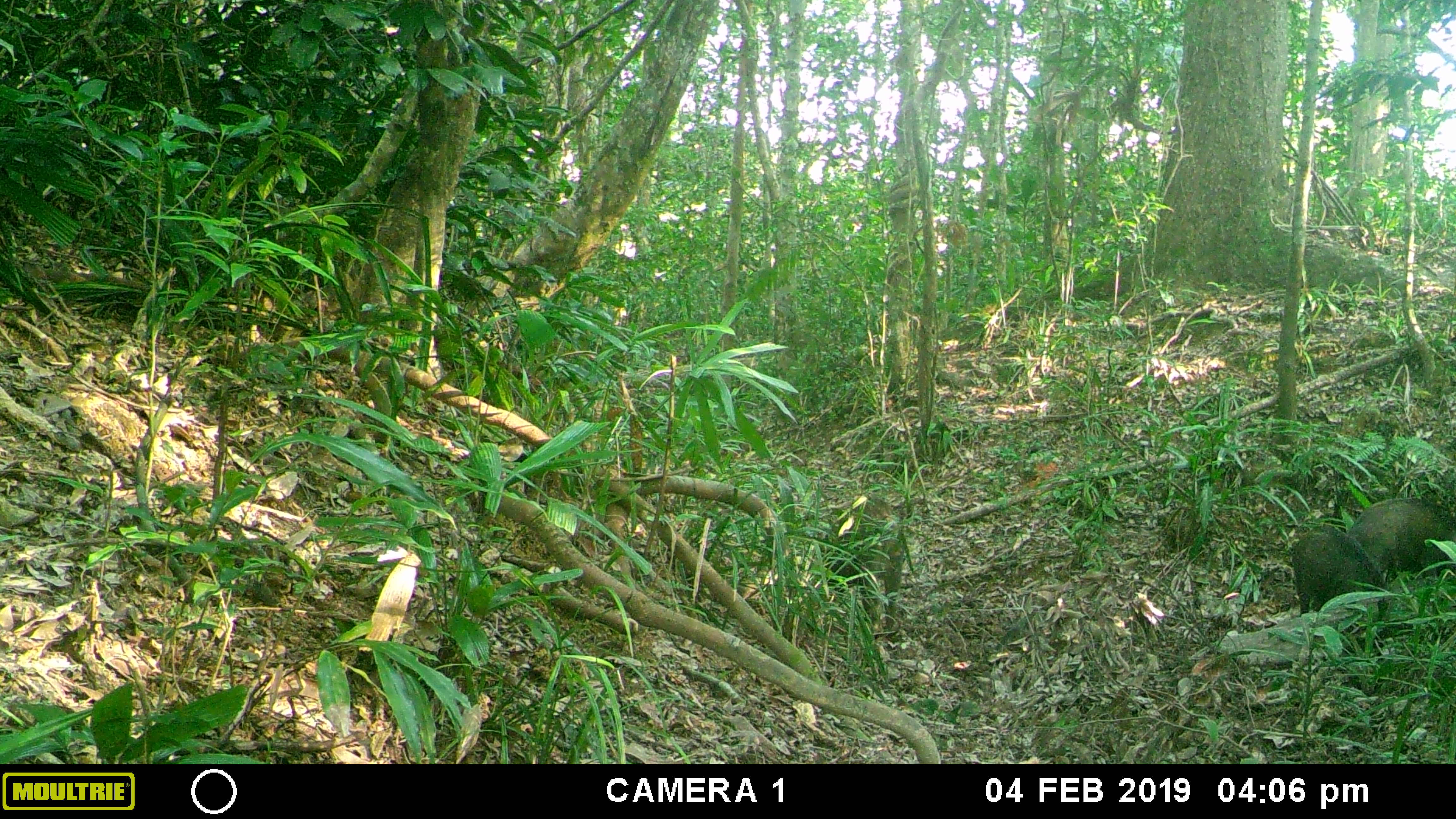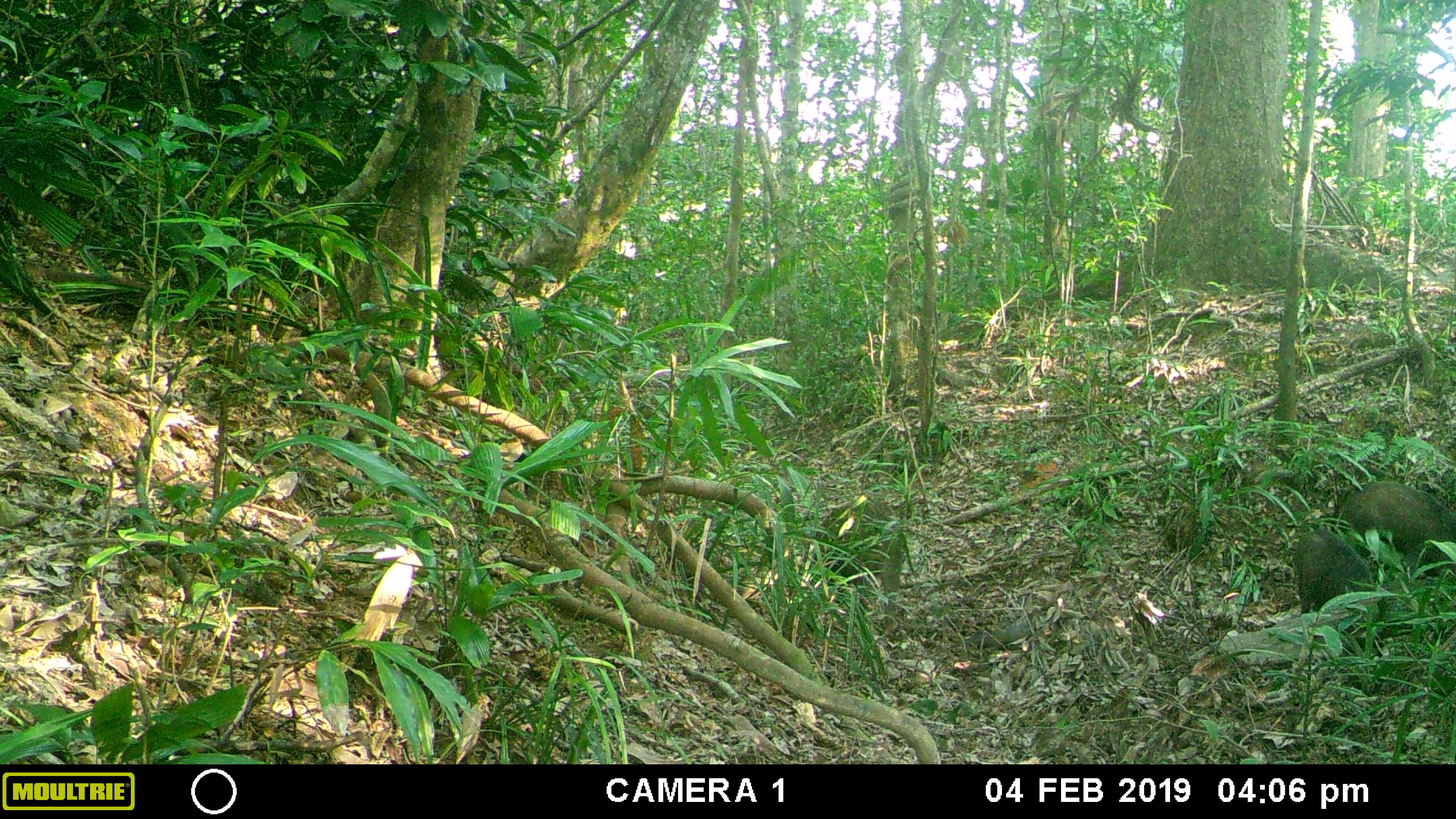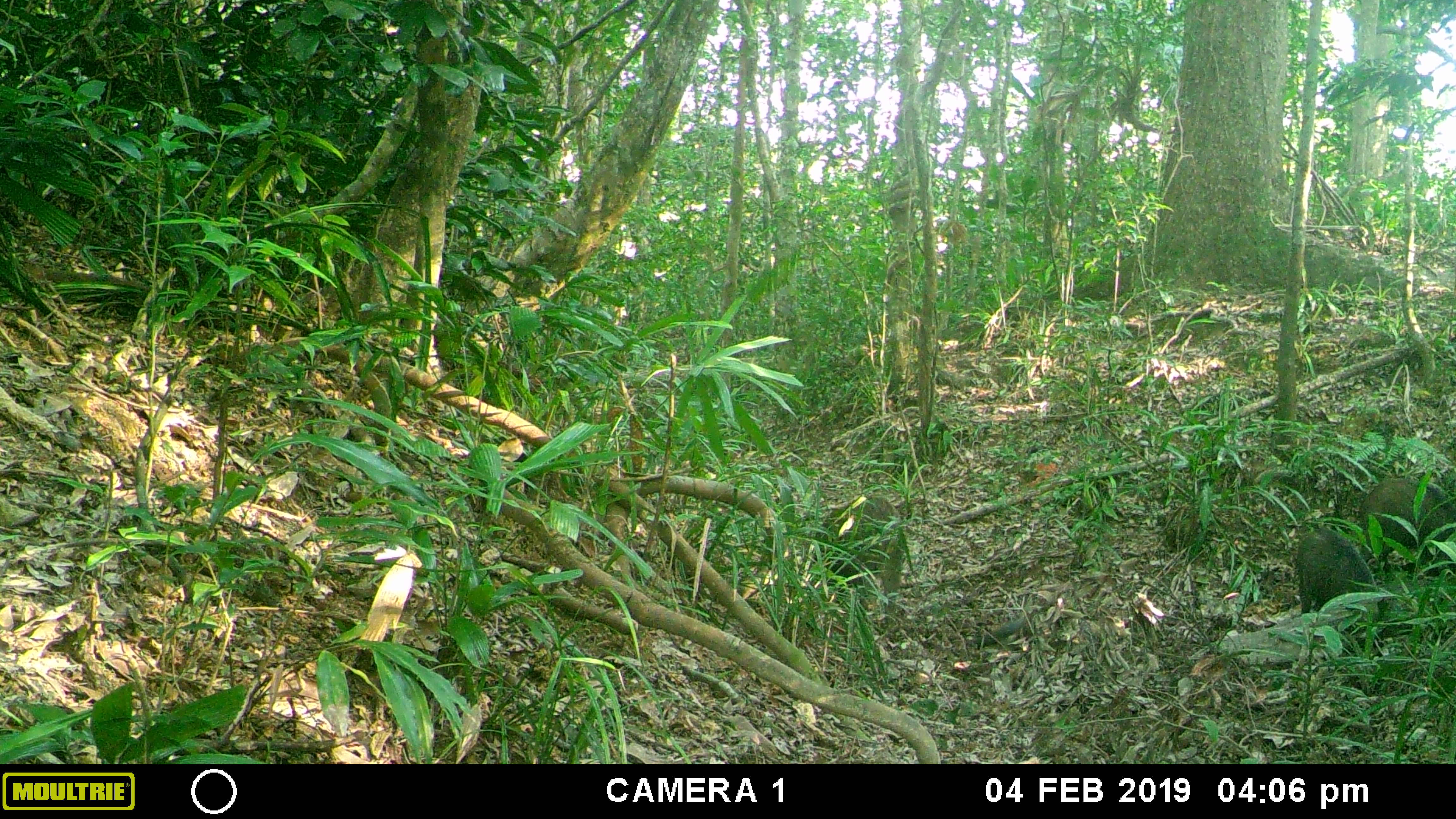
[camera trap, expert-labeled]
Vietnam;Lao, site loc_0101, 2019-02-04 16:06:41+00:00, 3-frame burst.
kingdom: Animalia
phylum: Chordata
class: Mammalia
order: Artiodactyla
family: Suidae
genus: Sus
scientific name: Sus scrofa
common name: eurasian wild pig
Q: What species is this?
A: Eurasian wild pig (Sus scrofa).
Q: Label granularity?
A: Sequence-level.